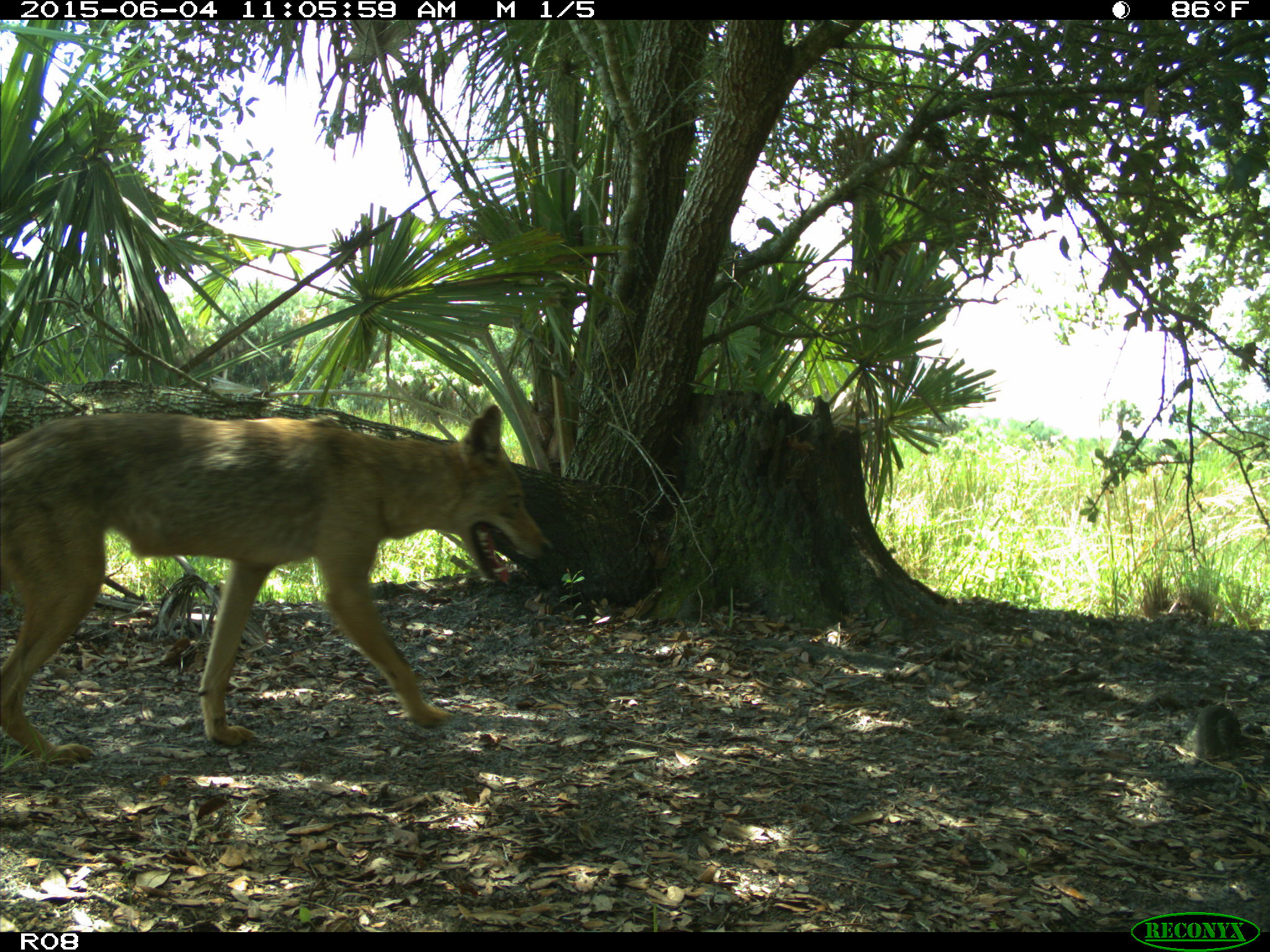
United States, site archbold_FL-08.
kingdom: Animalia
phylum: Chordata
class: Mammalia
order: Carnivora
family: Canidae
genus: Canis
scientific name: Canis latrans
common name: coyote